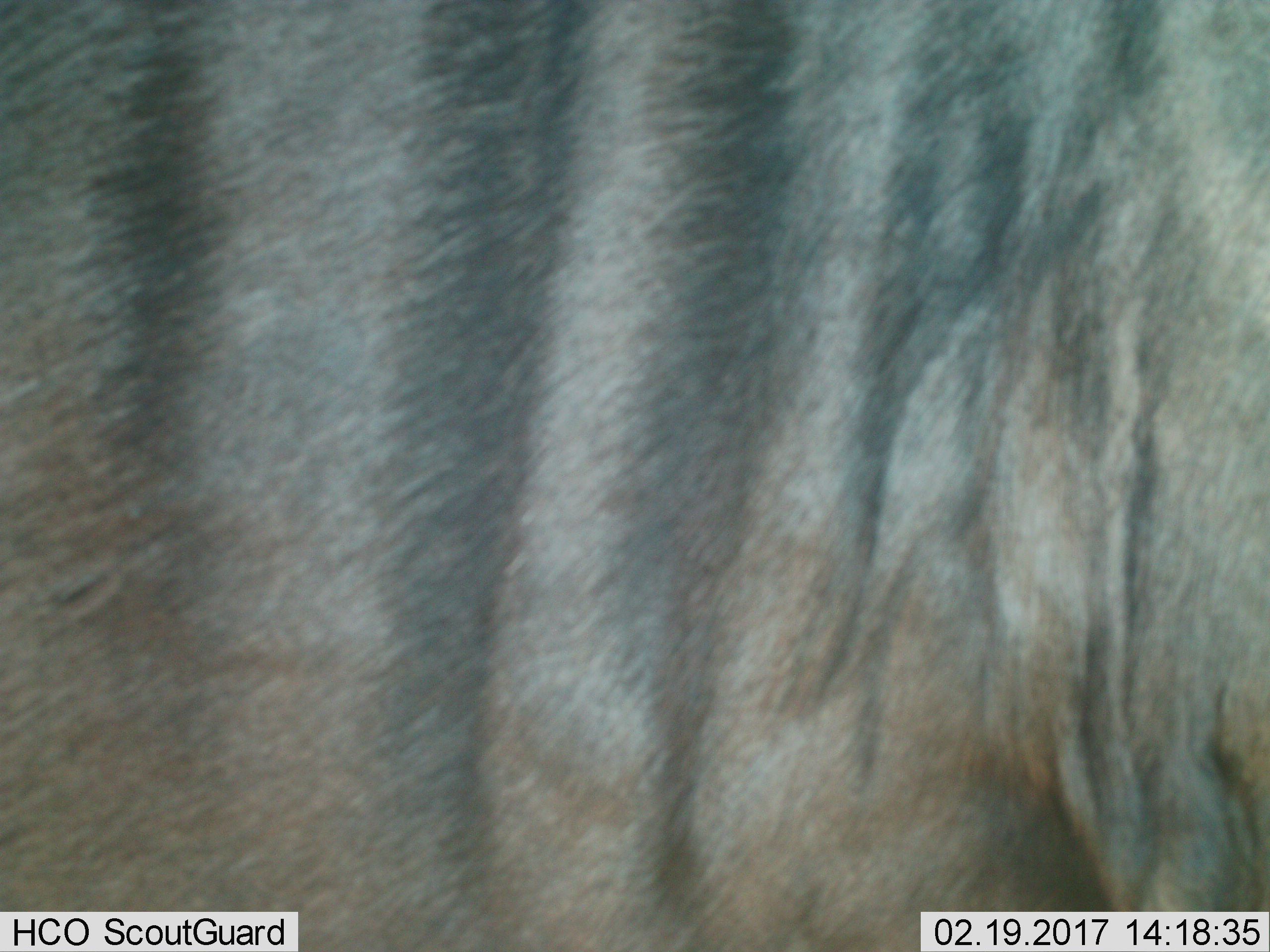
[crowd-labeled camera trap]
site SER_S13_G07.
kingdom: Animalia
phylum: Chordata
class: Mammalia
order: Artiodactyla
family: Bovidae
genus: Connochaetes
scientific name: Connochaetes taurinus taurinus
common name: blue wildebeest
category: wildebeestblue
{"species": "wildebeestblue (blue wildebeest) (Connochaetes taurinus taurinus)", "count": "1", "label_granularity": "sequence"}